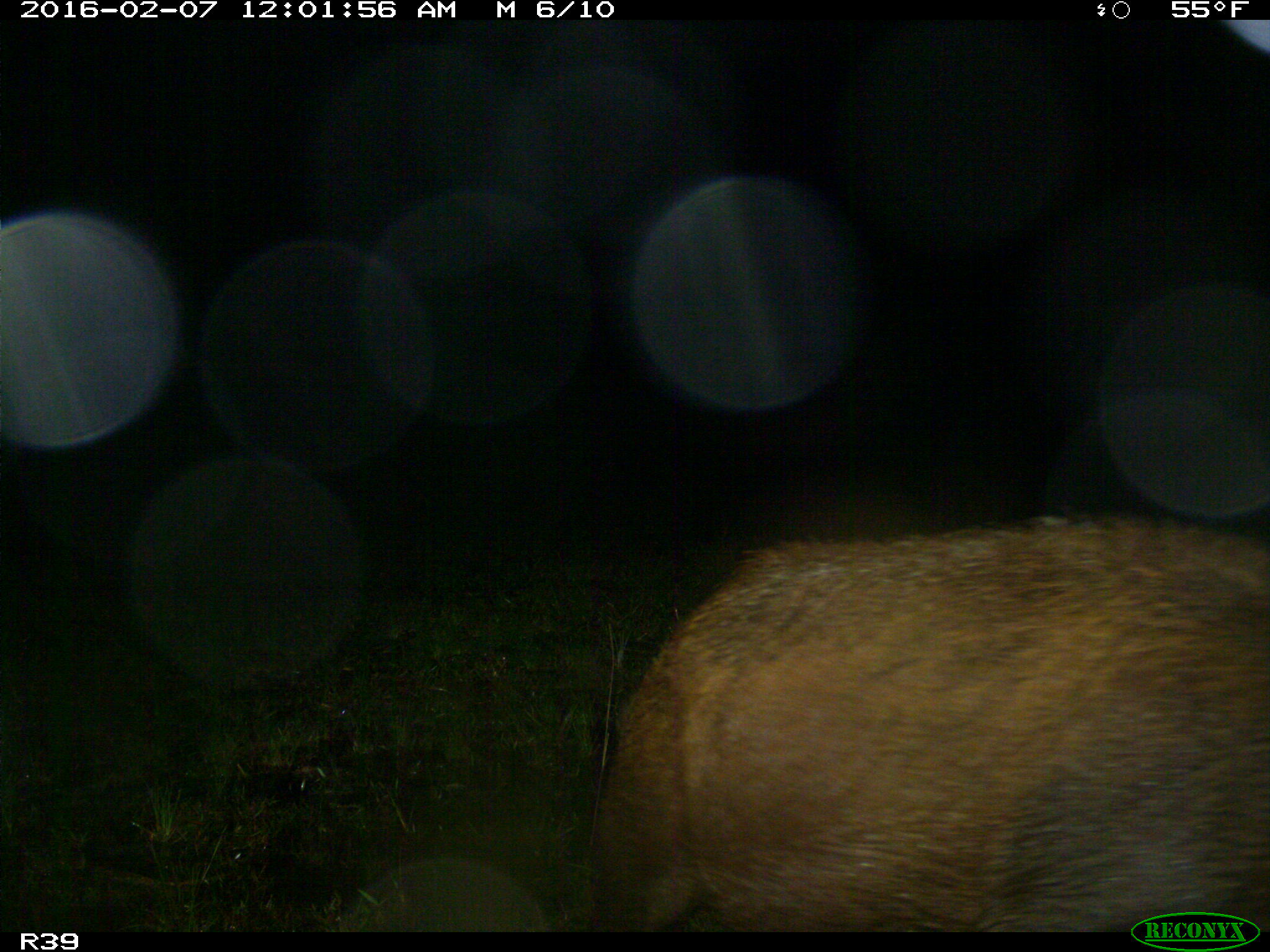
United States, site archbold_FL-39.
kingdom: Animalia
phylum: Chordata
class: Mammalia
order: Artiodactyla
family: Suidae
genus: Sus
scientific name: Sus scrofa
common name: wild boar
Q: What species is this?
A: Sus scrofa (wild boar).